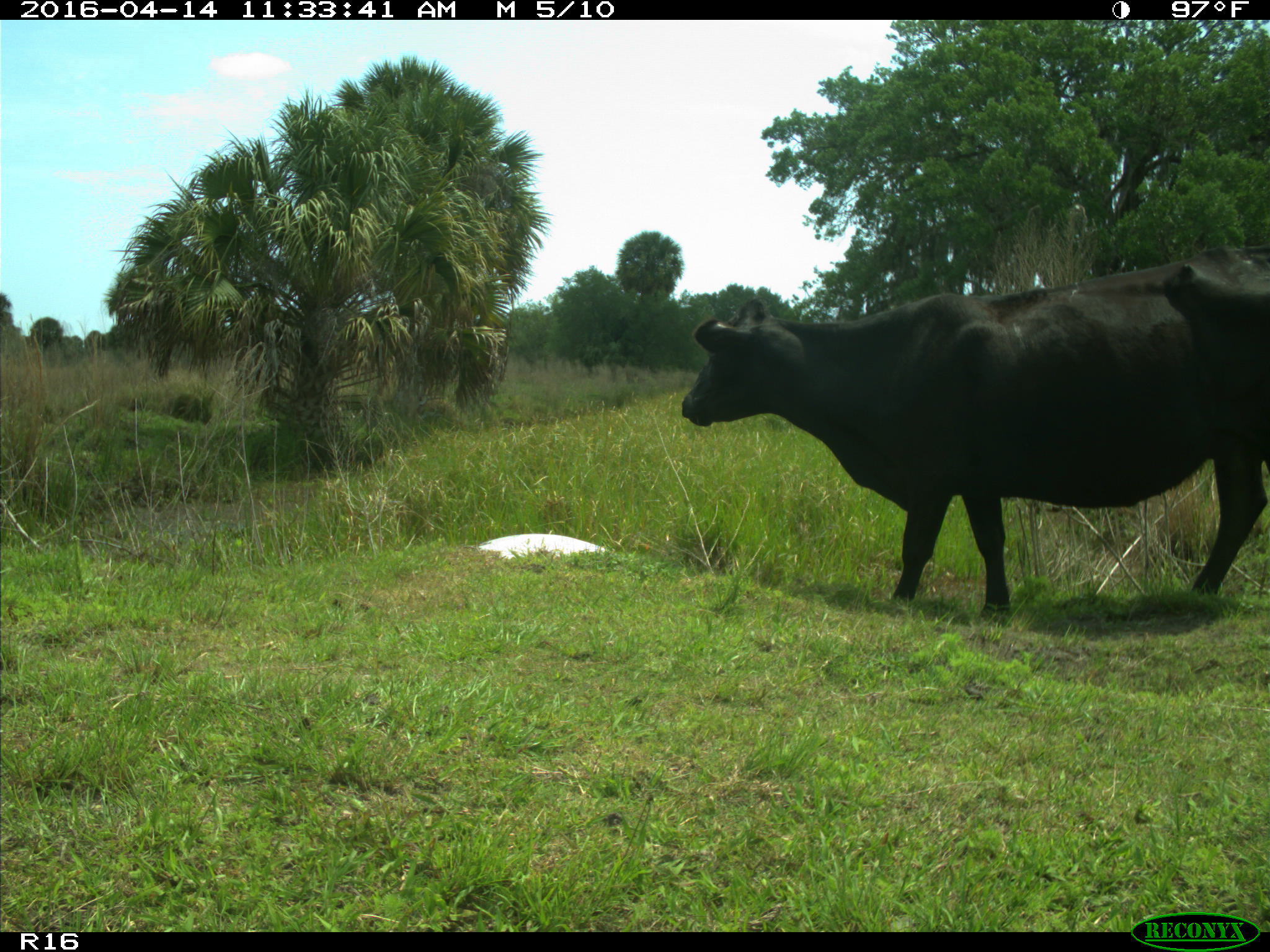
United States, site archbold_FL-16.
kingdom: Animalia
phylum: Chordata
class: Mammalia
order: Artiodactyla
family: Bovidae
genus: Bos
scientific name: Bos taurus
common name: domestic cow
Bos taurus (domestic cow).